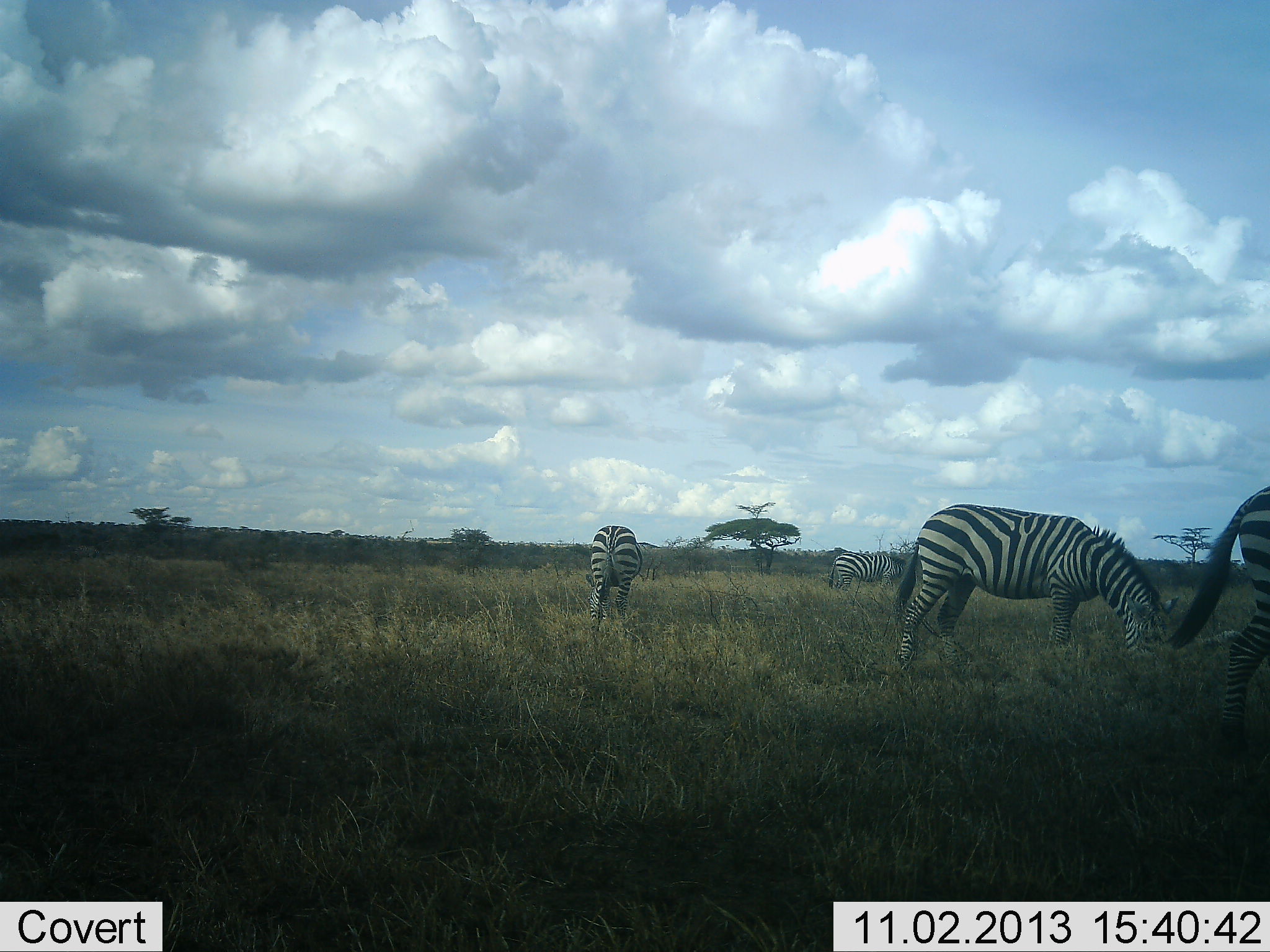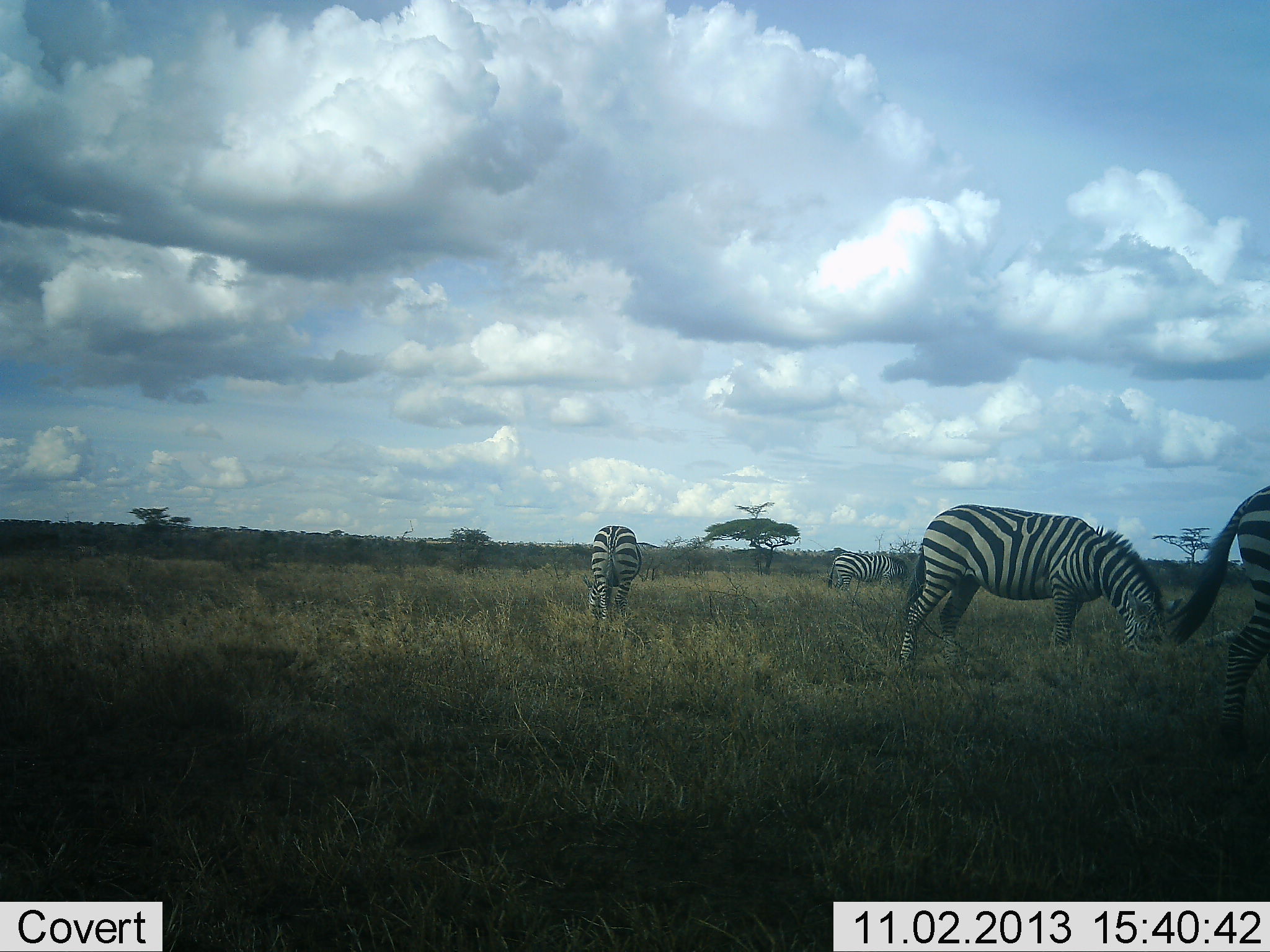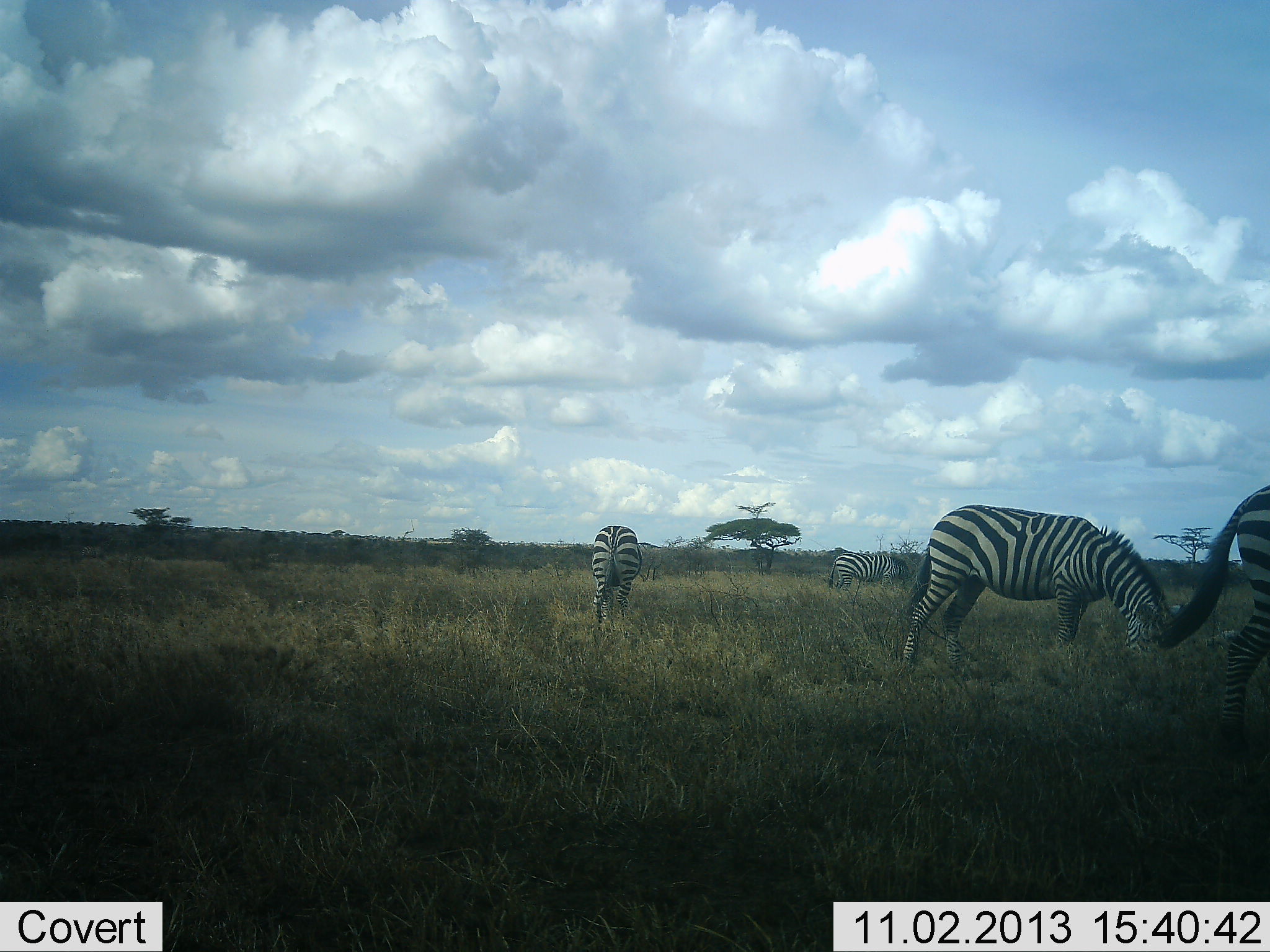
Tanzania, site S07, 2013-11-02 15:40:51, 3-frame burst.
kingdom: Animalia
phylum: Chordata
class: Mammalia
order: Perissodactyla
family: Equidae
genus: Equus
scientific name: Equus quagga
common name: plains zebra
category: zebra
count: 4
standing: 33%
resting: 0%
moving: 8%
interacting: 0%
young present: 0%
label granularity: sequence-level